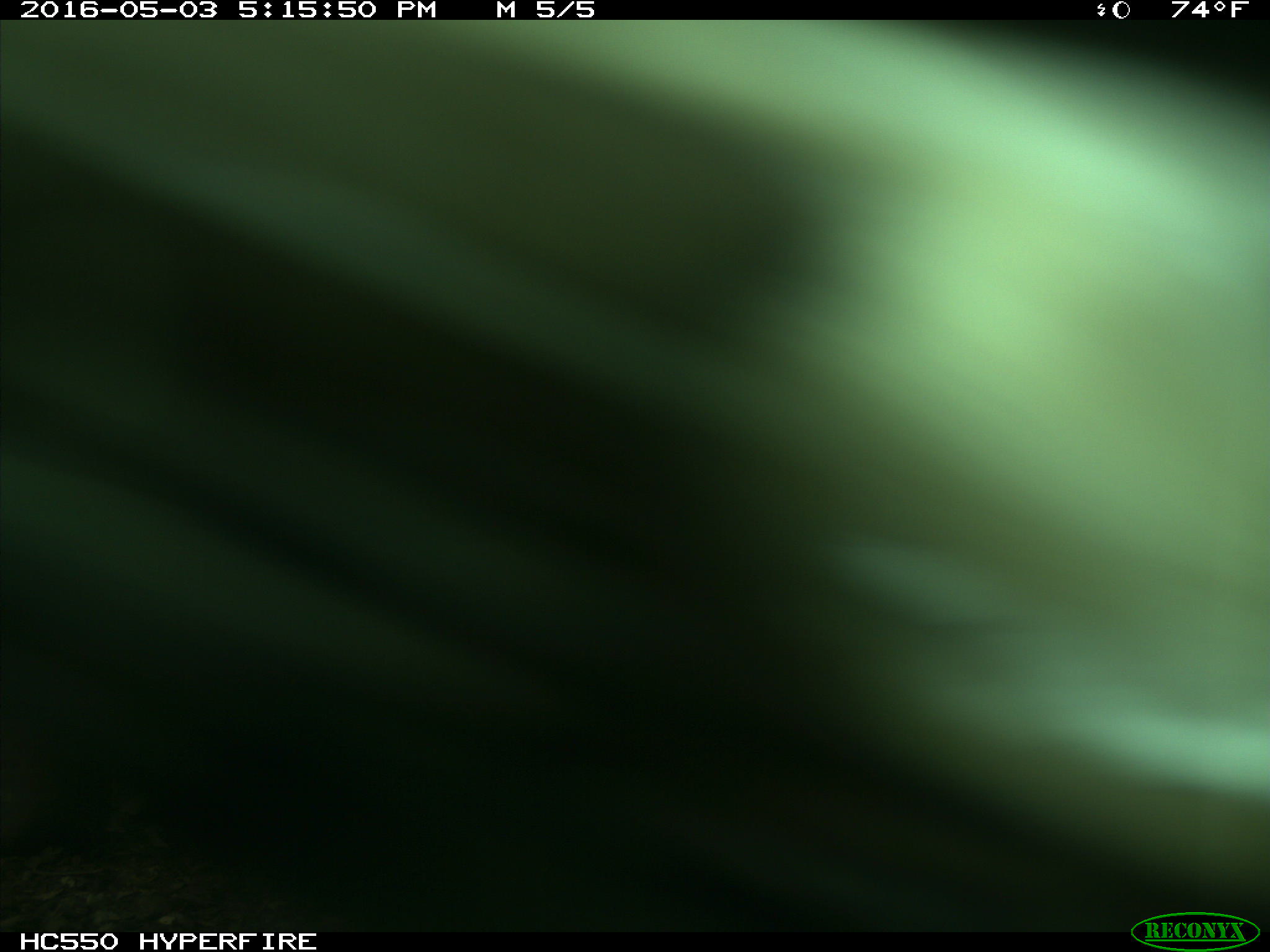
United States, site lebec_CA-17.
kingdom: Animalia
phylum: Chordata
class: Mammalia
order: Artiodactyla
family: Bovidae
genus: Bos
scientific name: Bos taurus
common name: domestic cow